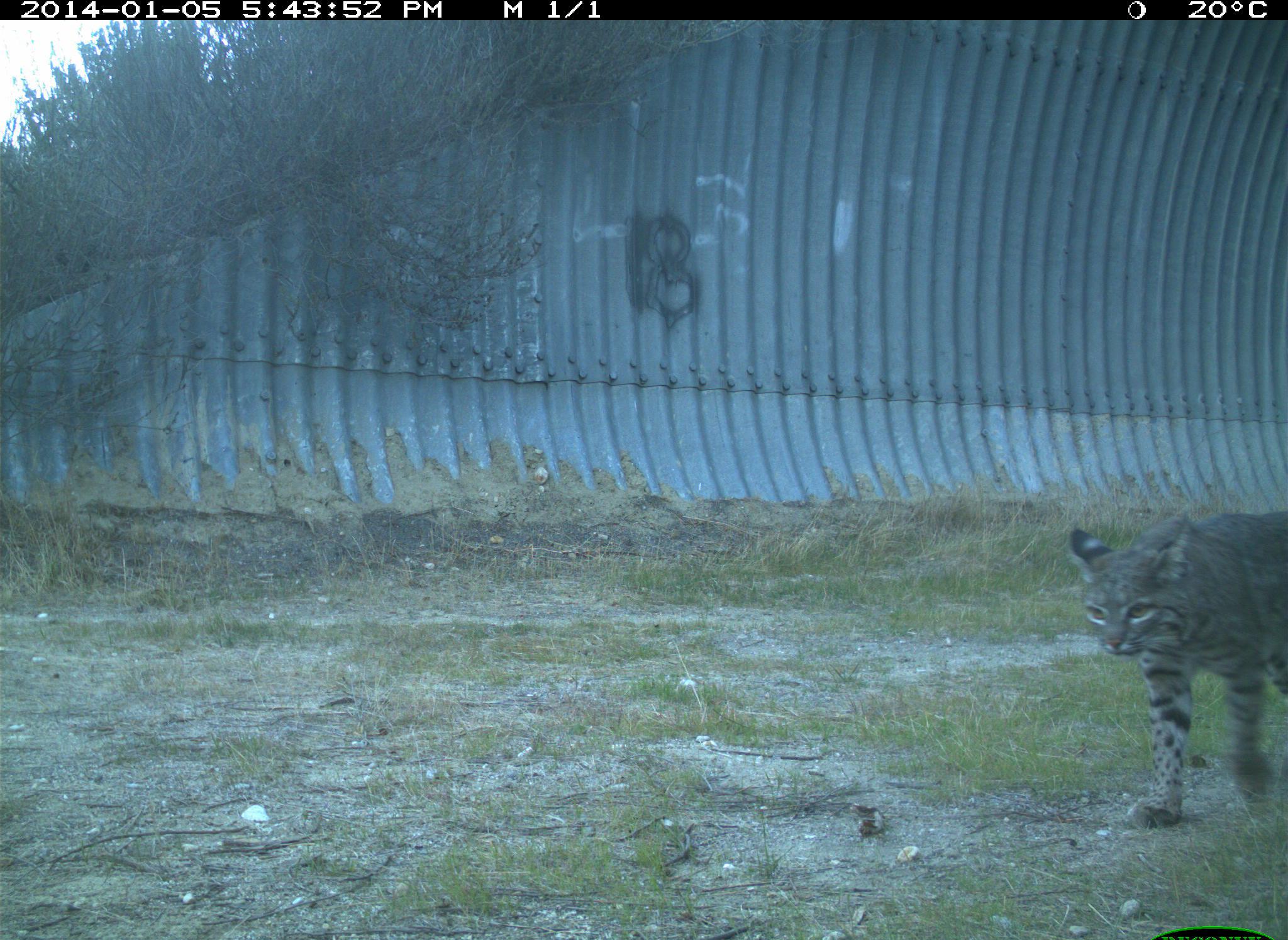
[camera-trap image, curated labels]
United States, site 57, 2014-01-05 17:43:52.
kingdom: Animalia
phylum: Chordata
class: Mammalia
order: Carnivora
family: Felidae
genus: Lynx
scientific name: Lynx rufus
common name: bobcat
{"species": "bobcat (Lynx rufus)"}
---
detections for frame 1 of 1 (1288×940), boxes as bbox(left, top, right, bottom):
bobcat: bbox(1067, 507, 1288, 828)